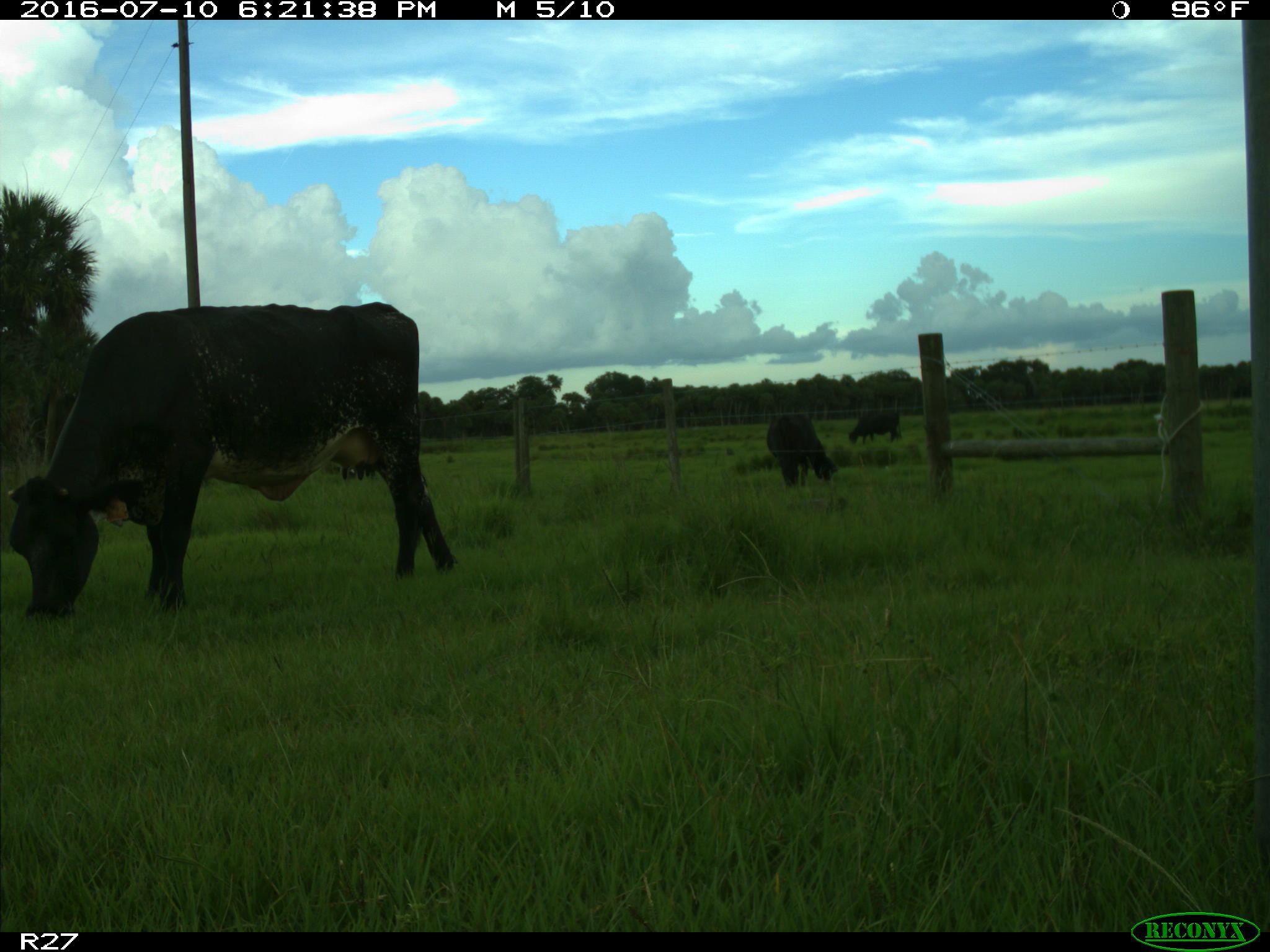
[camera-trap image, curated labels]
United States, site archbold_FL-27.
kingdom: Animalia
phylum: Chordata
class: Mammalia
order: Artiodactyla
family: Bovidae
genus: Bos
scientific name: Bos taurus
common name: domestic cow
Bos taurus (domestic cow).